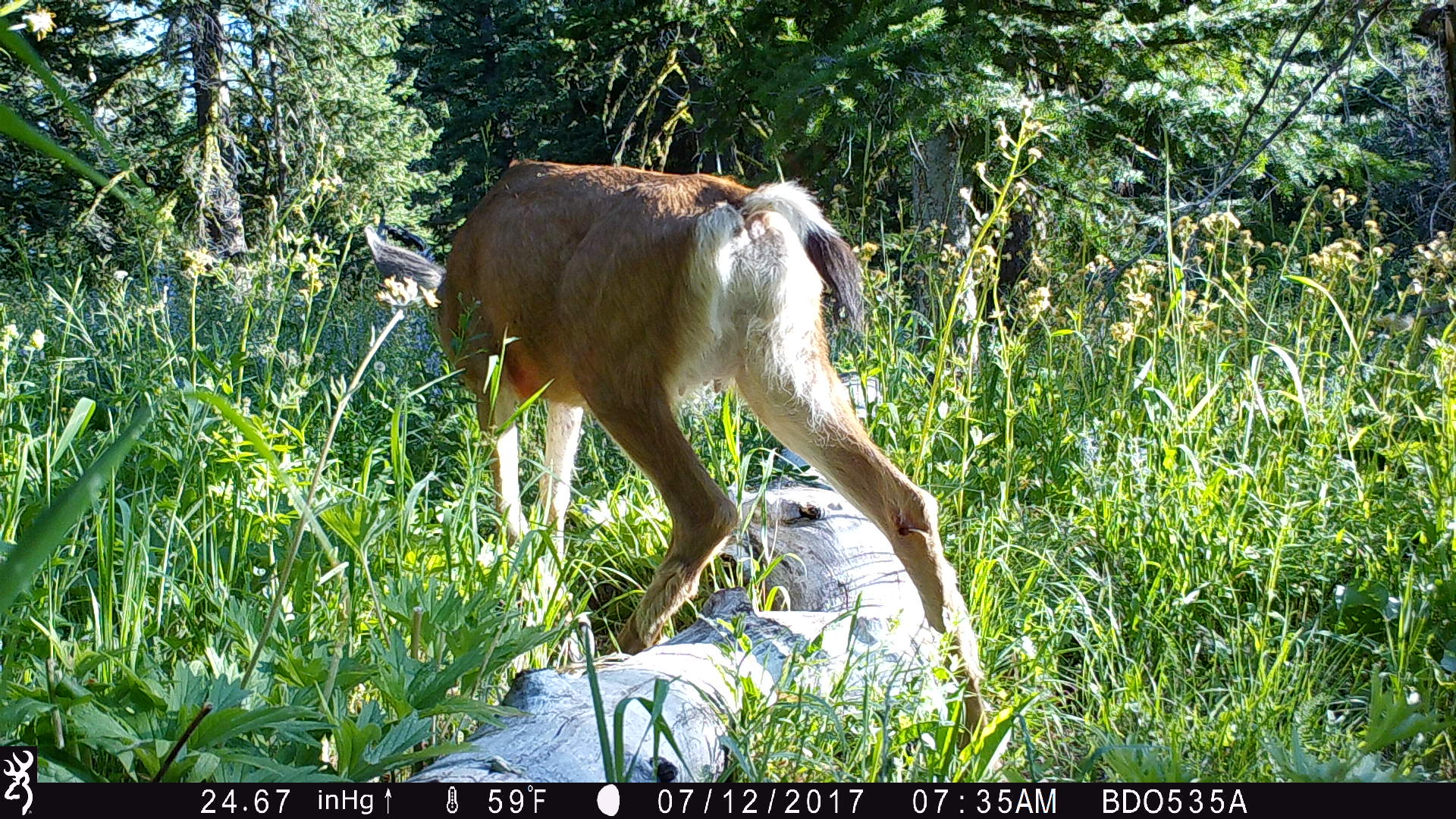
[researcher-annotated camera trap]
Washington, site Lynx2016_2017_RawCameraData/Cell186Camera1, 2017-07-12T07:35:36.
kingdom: Animalia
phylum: Chordata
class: Mammalia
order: Artiodactyla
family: Cervidae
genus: Odocoileus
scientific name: Odocoileus hemionus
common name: mule deer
Odocoileus hemionus (mule deer). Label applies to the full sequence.